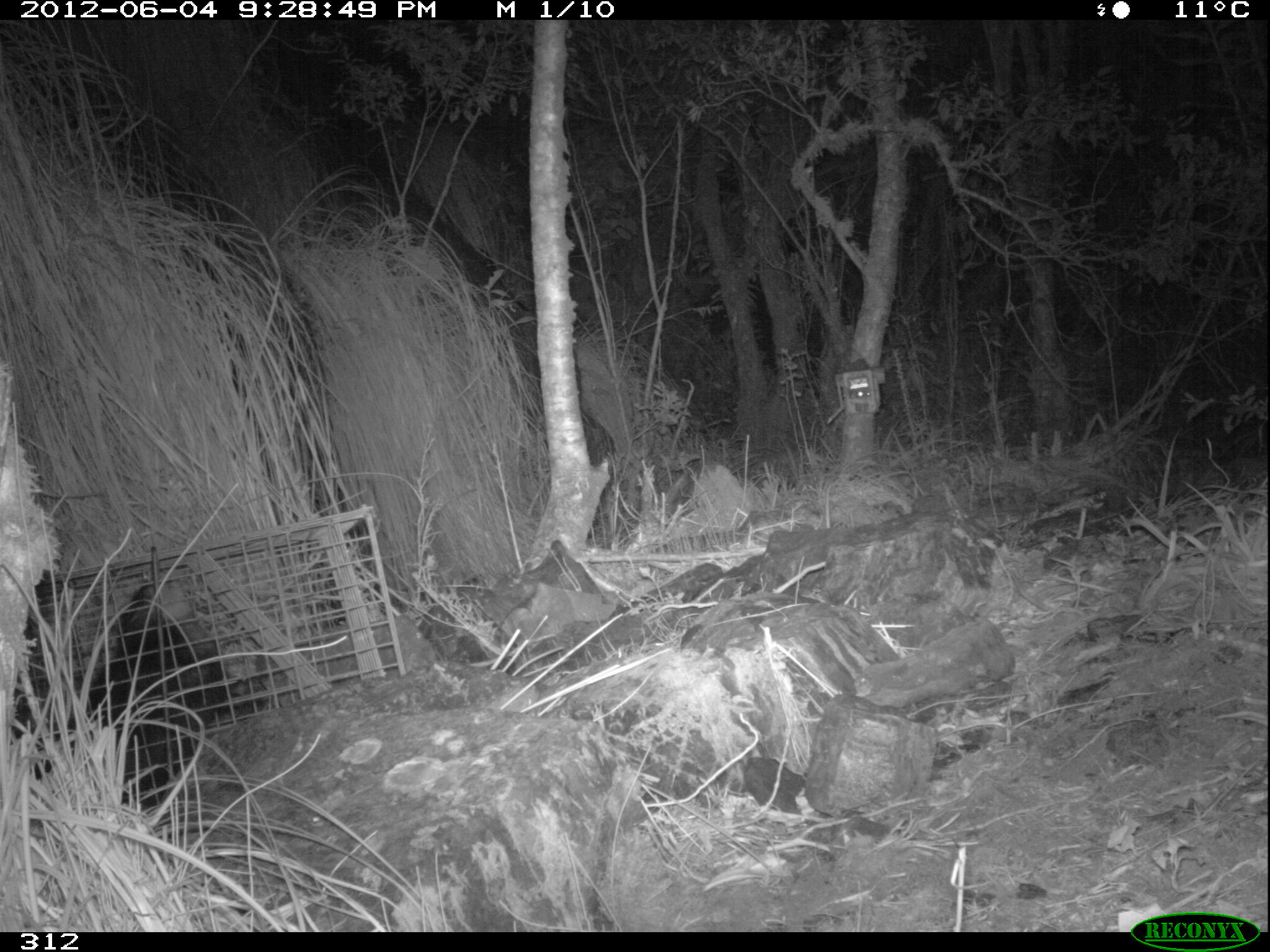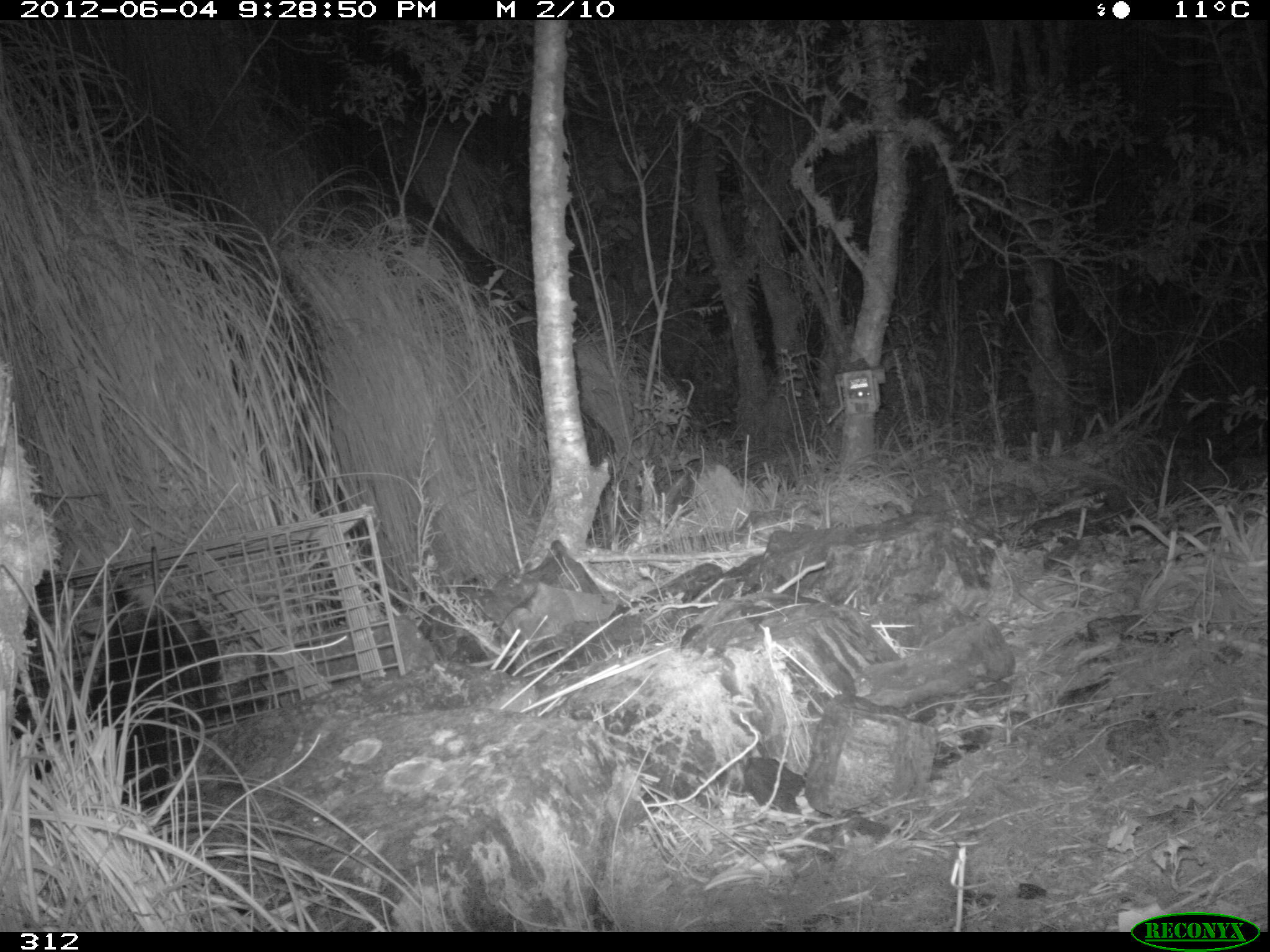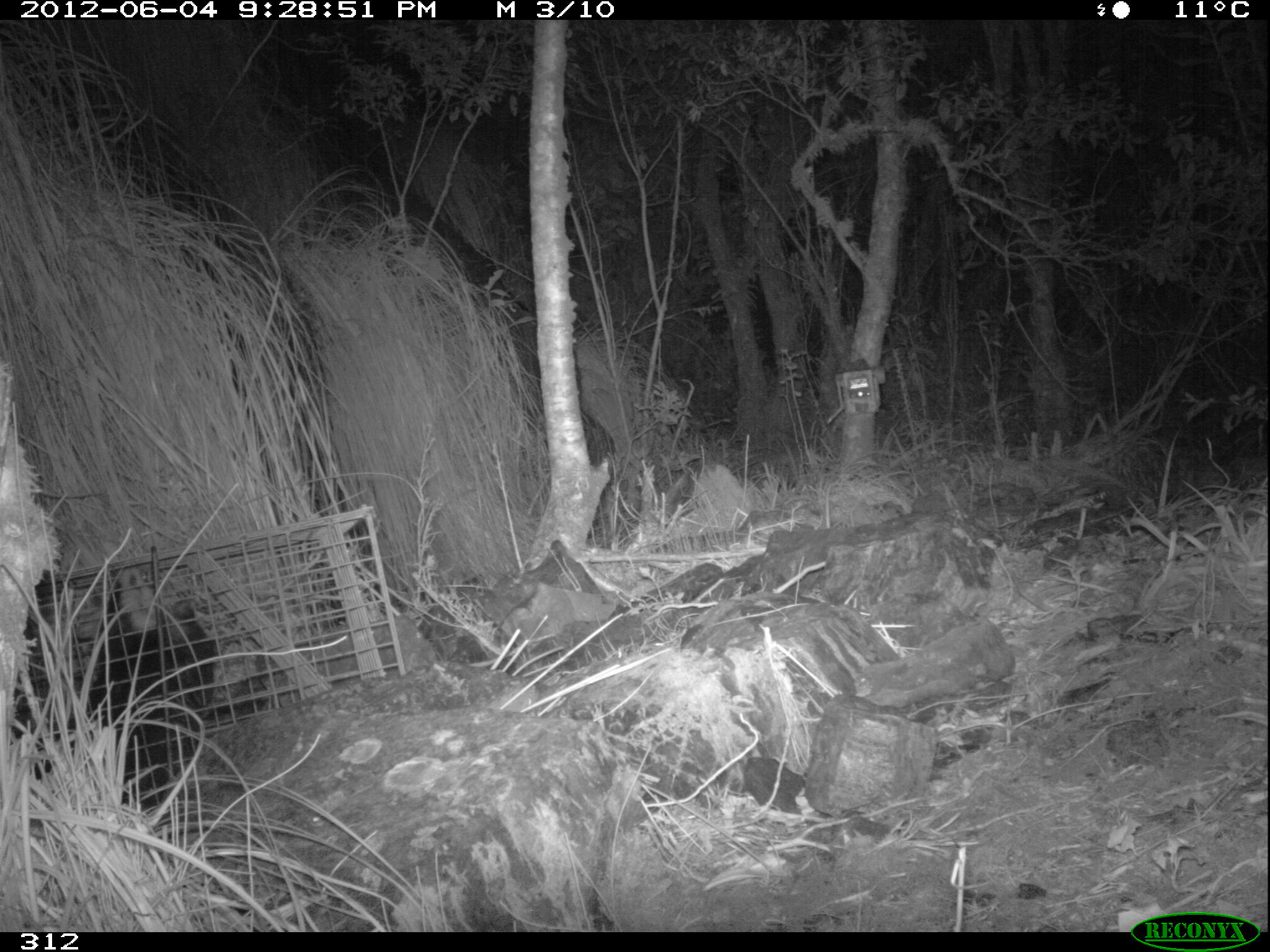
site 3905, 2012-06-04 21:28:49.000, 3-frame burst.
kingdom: Animalia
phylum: Chordata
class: Mammalia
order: Didelphimorphia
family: Didelphidae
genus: Didelphis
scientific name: Didelphis pernigra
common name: andean white-eared opossum